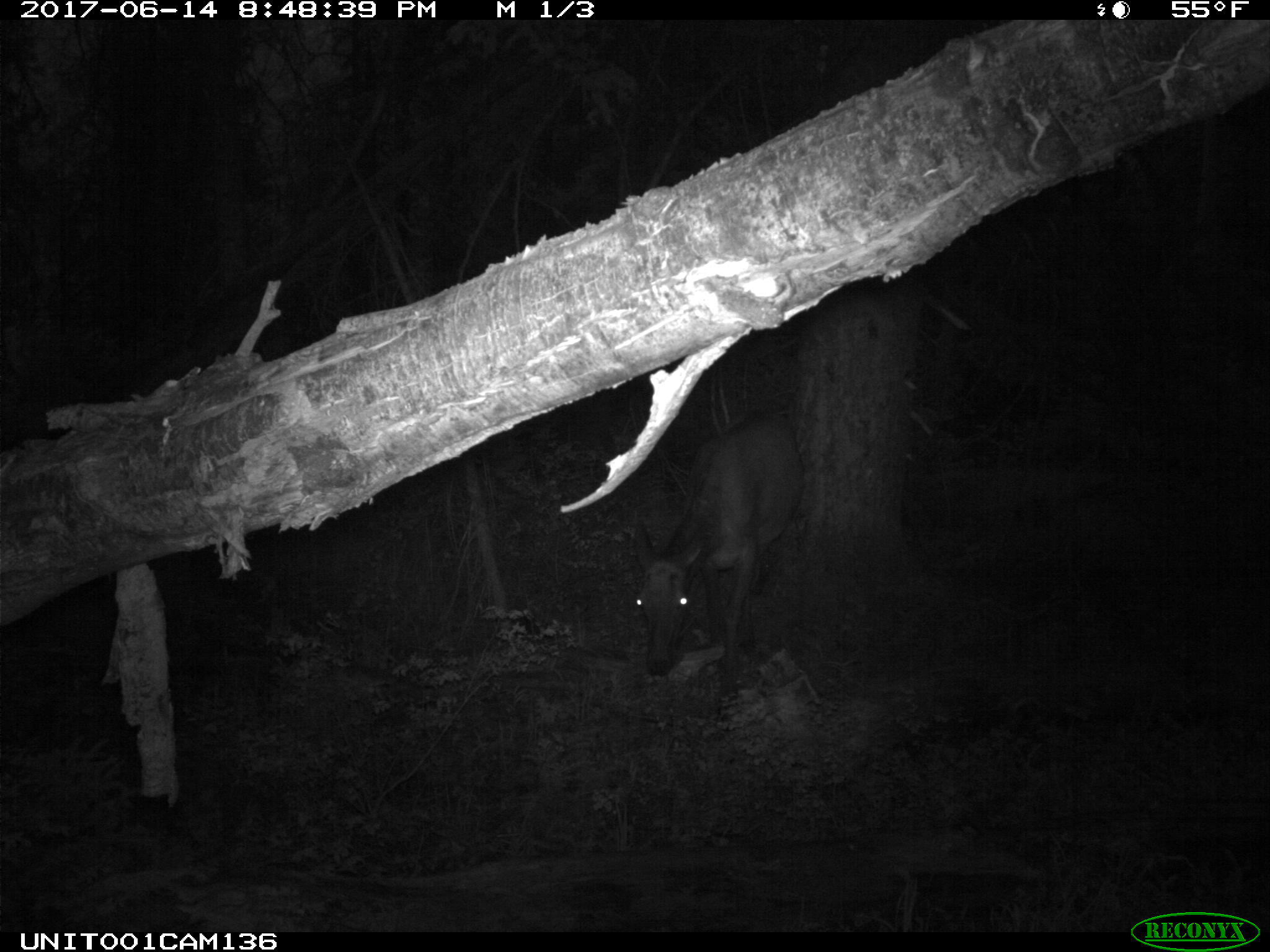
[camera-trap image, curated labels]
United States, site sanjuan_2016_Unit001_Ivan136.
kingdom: Animalia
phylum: Chordata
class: Mammalia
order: Artiodactyla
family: Cervidae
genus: Cervus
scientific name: Cervus elaphus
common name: red deer